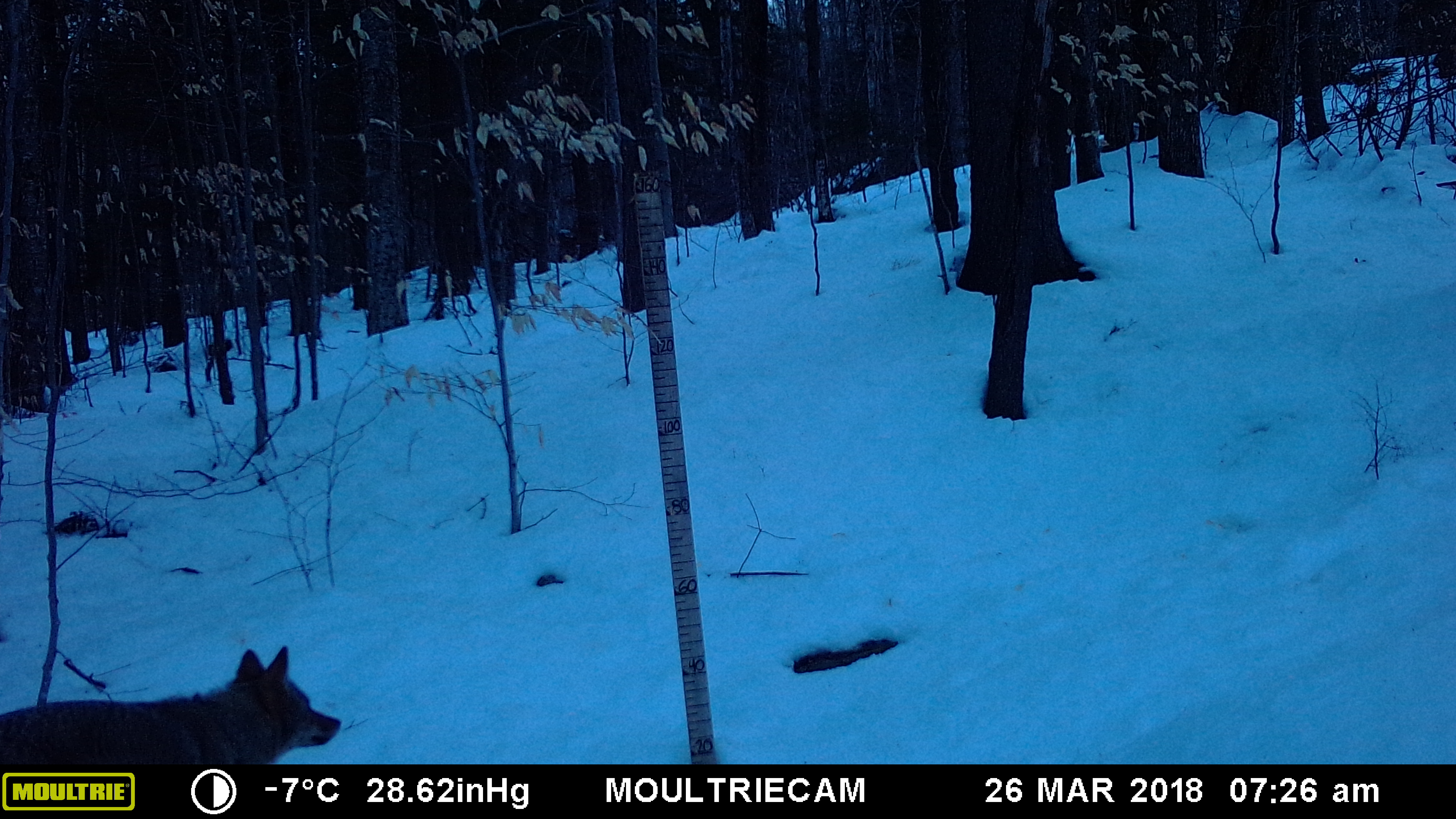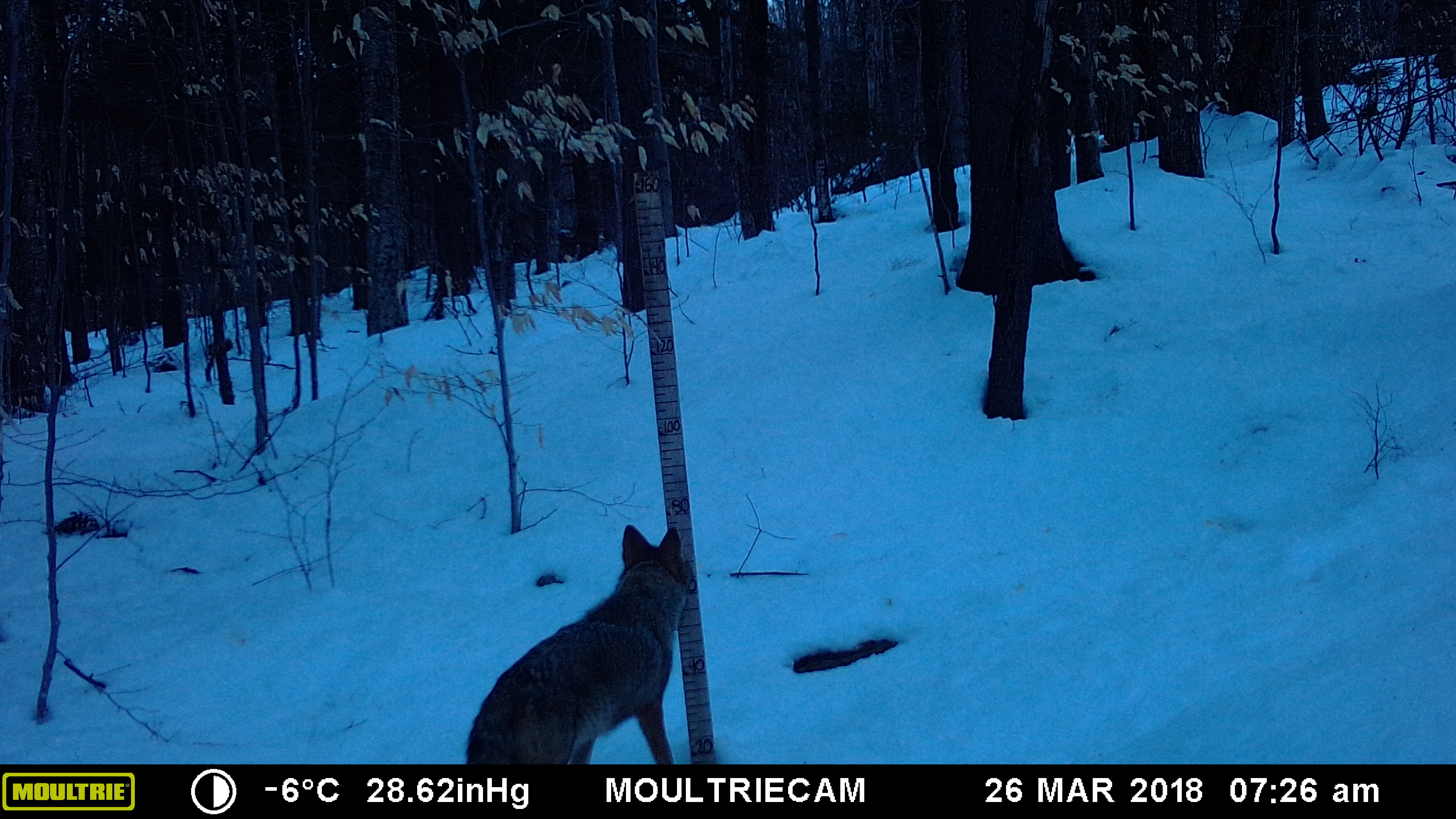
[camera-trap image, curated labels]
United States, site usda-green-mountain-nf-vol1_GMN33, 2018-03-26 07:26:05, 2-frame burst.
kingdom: Animalia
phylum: Chordata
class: Mammalia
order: Carnivora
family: Canidae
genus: Canis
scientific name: Canis latrans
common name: coyote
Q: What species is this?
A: Coyote (Canis latrans).